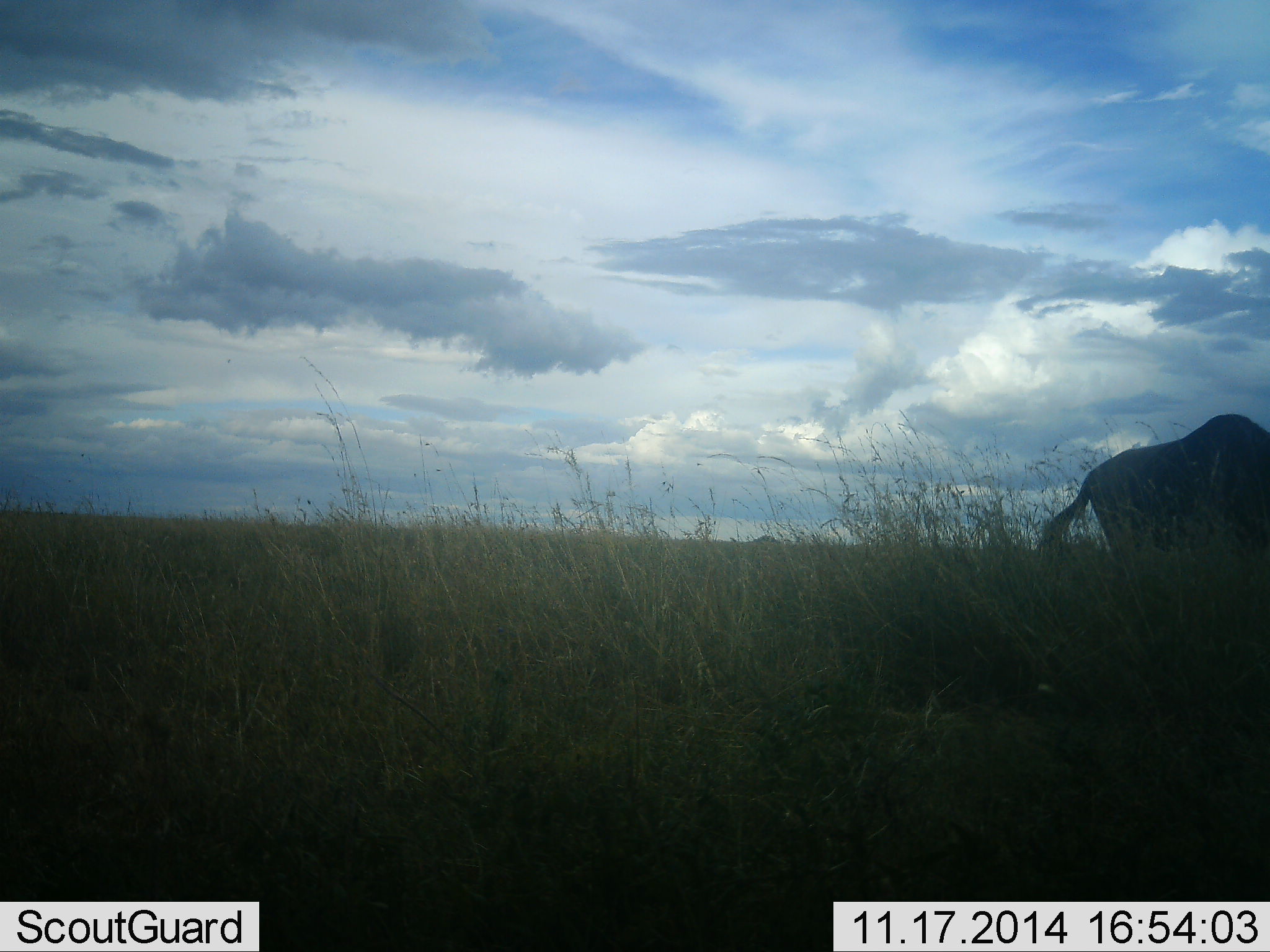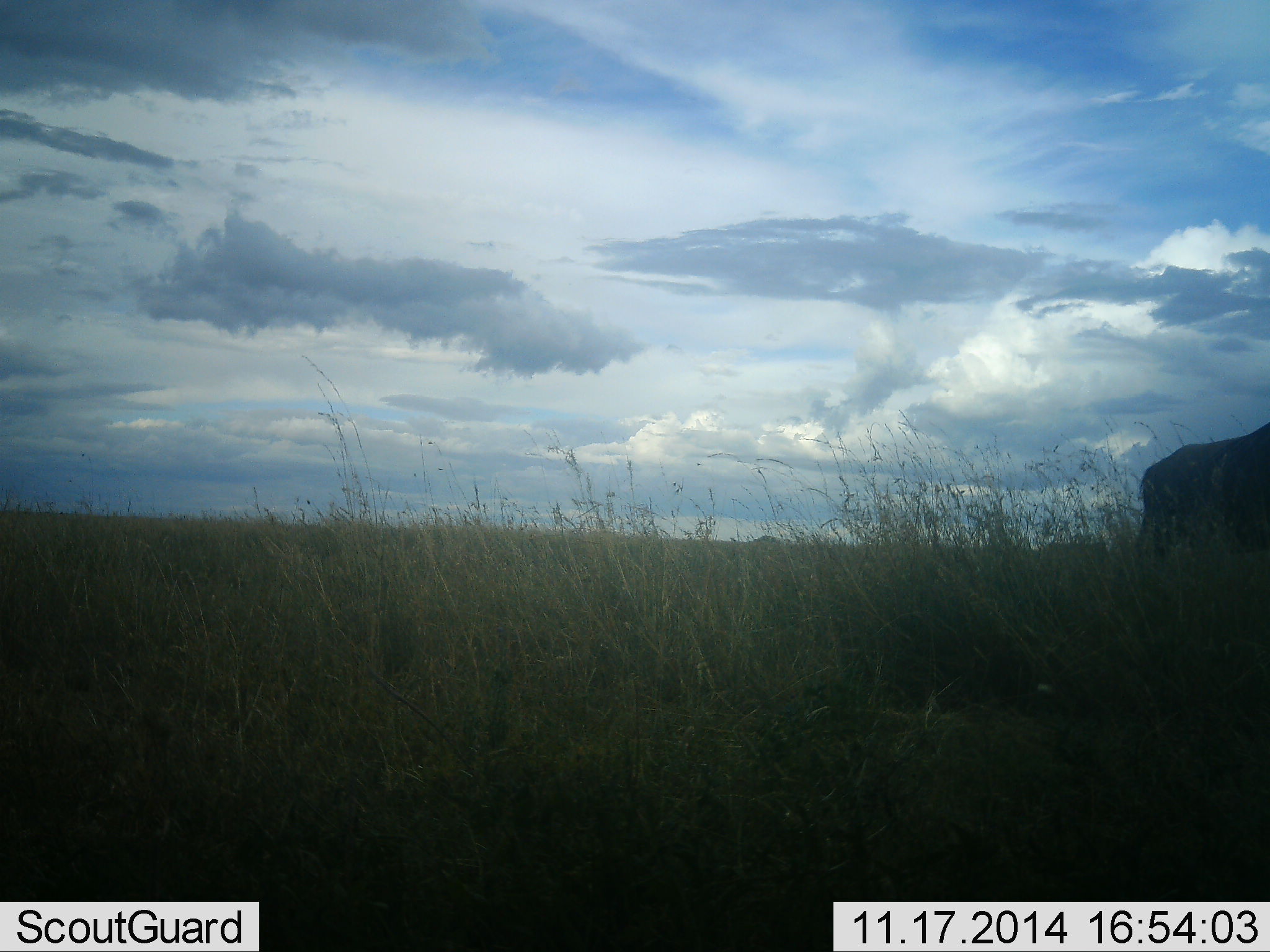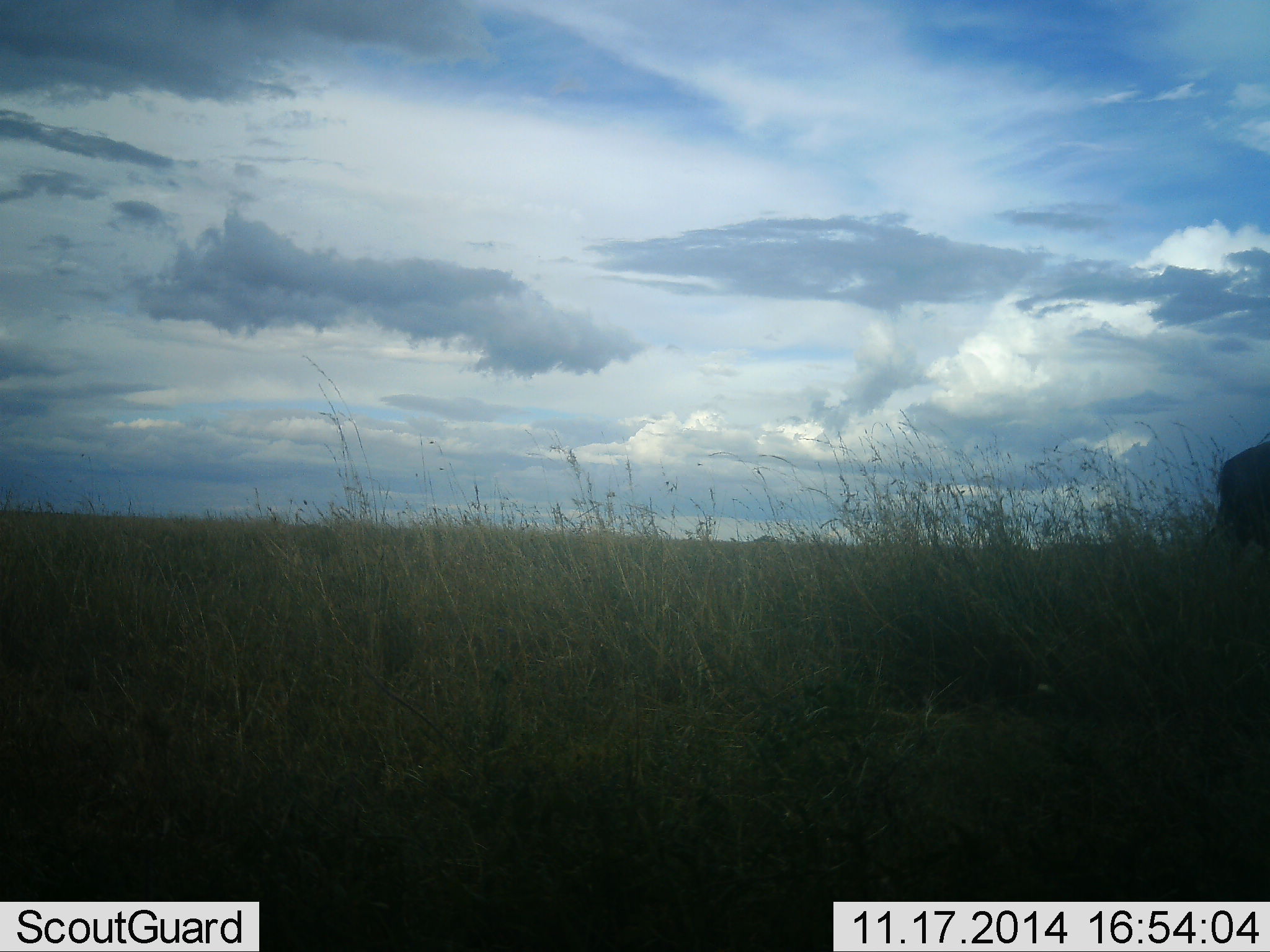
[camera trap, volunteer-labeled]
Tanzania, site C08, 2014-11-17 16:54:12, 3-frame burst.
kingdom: Animalia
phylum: Chordata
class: Mammalia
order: Artiodactyla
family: Bovidae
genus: Connochaetes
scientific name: Connochaetes taurinus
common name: blue wildebeest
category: wildebeest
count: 1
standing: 10%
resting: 0%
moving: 70%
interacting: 0%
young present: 0%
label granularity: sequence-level